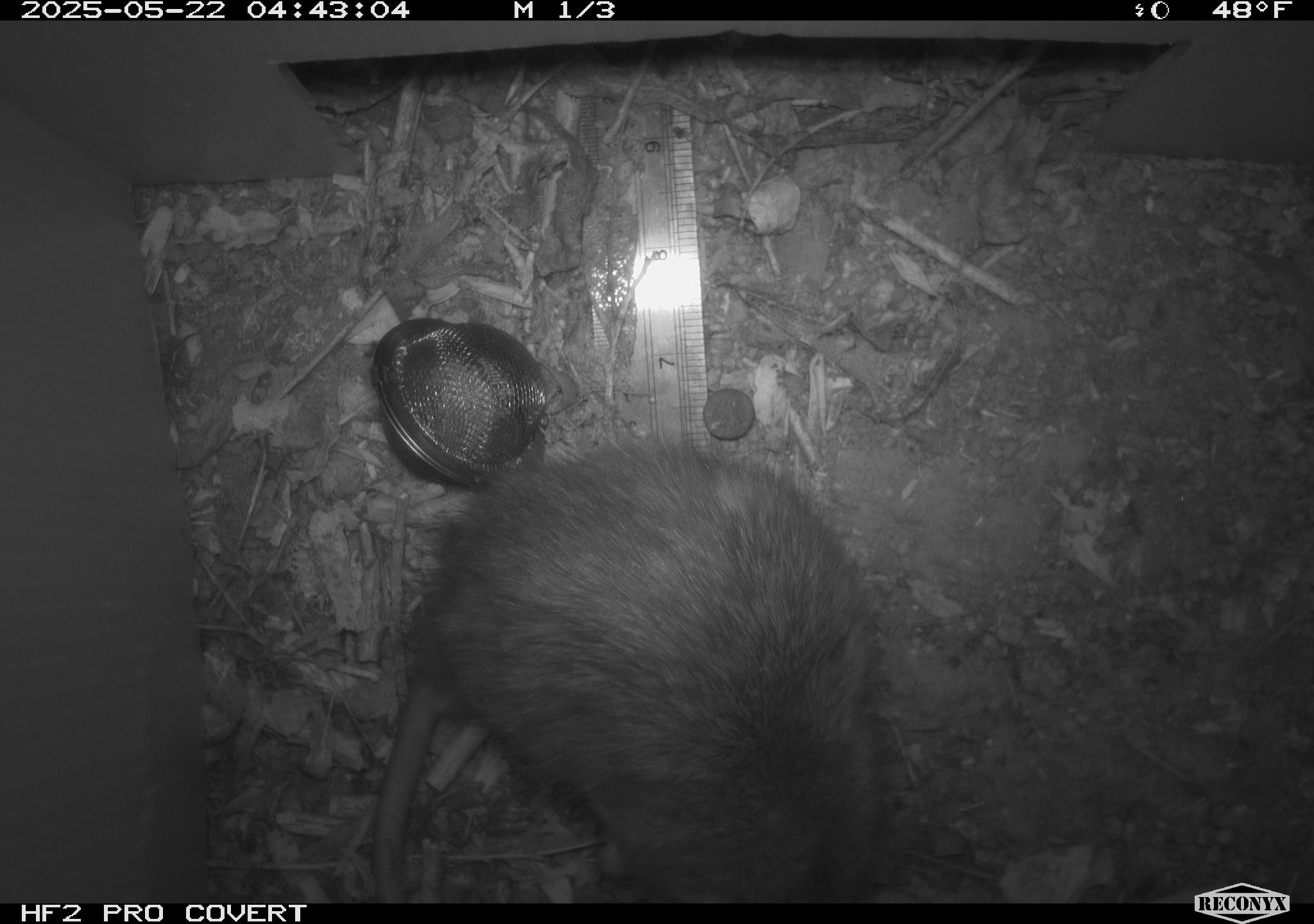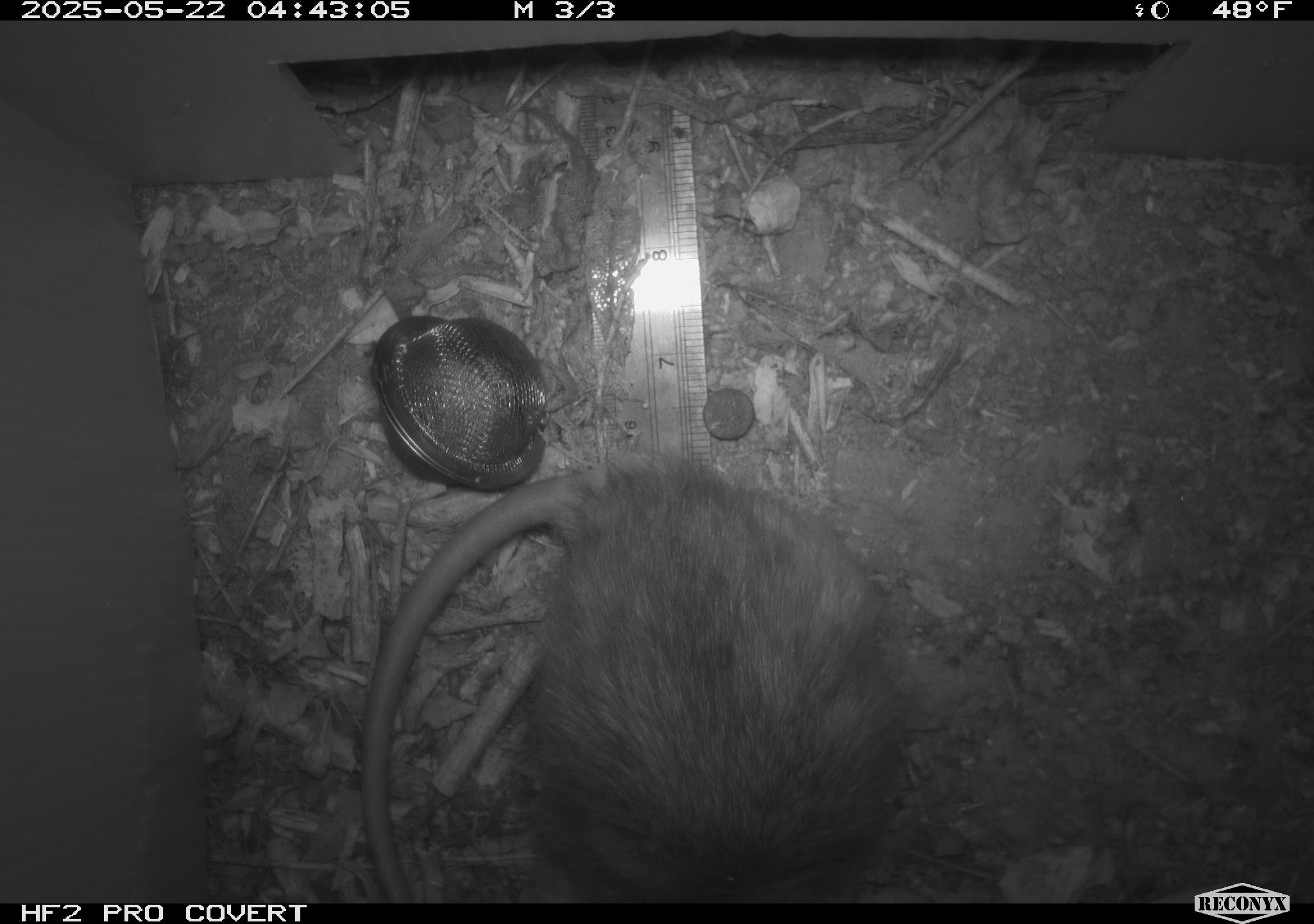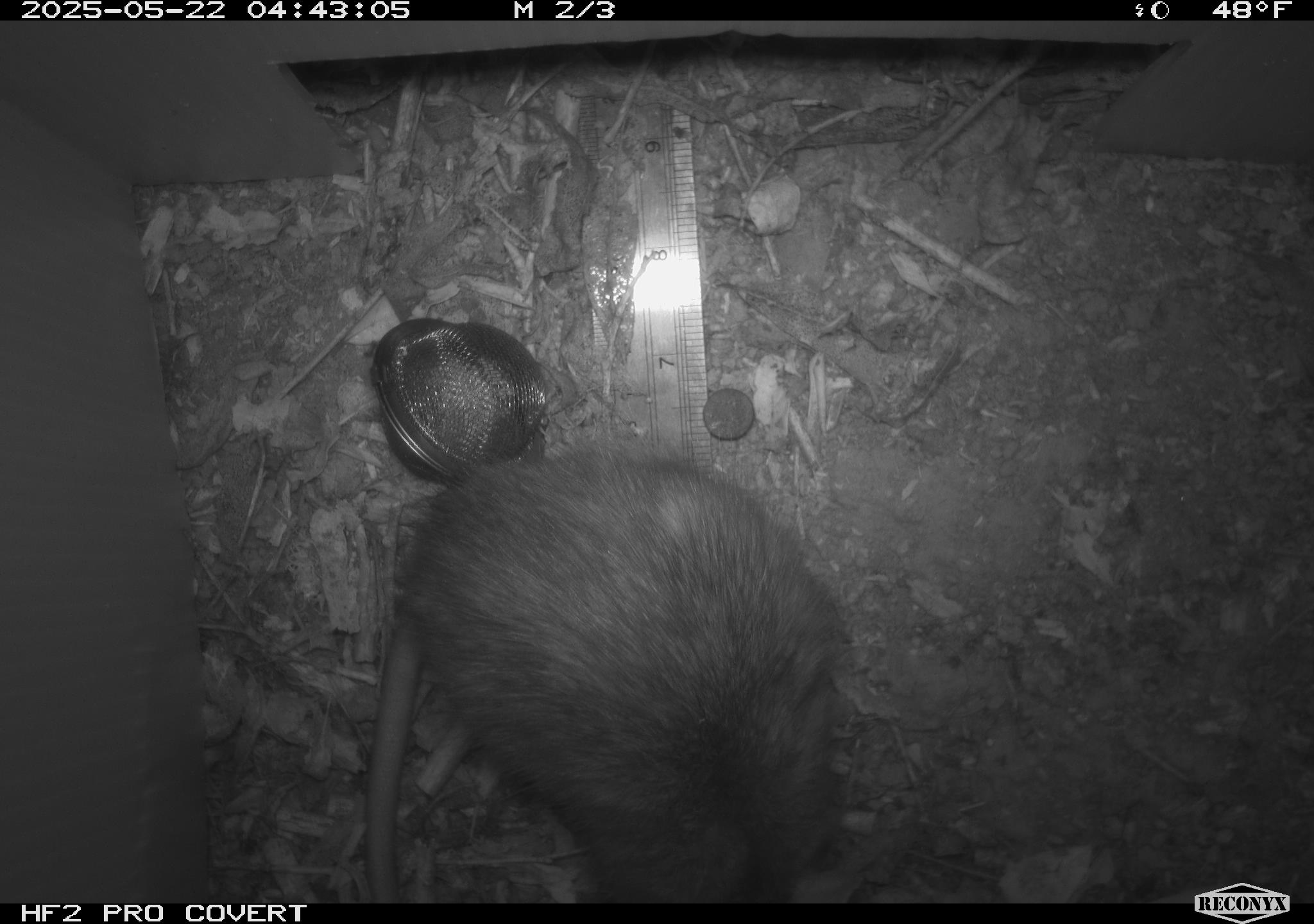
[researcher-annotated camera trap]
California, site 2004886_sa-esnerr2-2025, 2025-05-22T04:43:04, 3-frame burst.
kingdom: Animalia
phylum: Chordata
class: Mammalia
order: Rodentia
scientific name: Rodentia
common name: rodent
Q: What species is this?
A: Rodent (Rodentia).